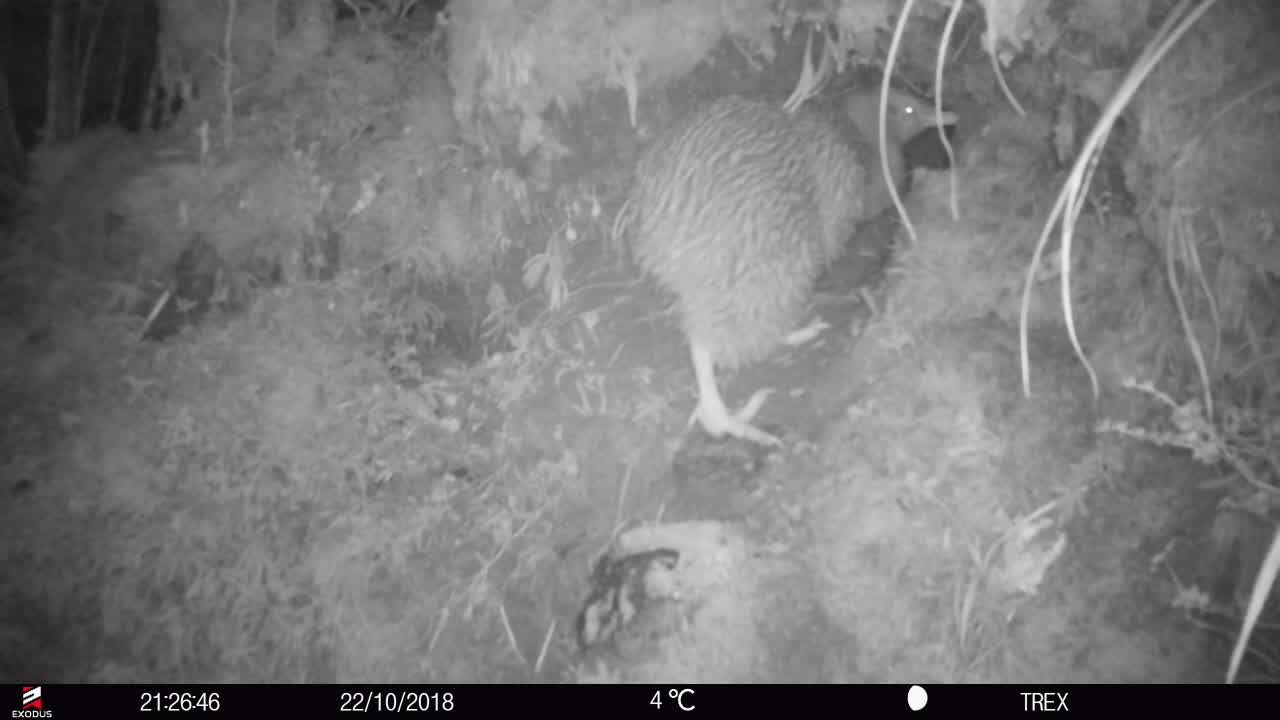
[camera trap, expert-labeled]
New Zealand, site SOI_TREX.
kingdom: Animalia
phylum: Chordata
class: Aves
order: Apterygiformes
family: Apterygidae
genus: Apteryx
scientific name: Apteryx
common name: kiwi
Kiwi (Apteryx).